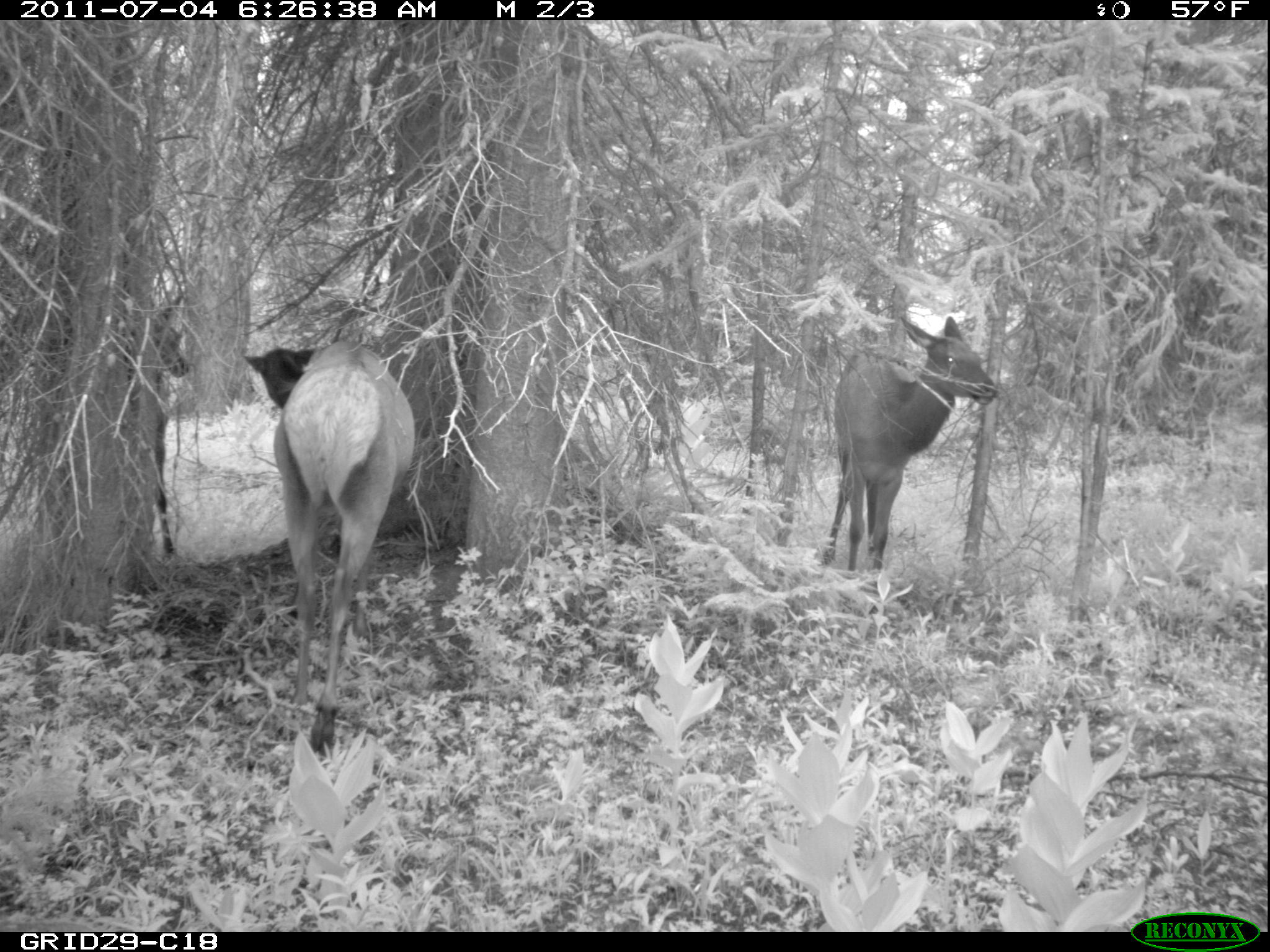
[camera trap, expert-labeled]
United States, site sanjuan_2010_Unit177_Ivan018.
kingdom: Animalia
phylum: Chordata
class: Mammalia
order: Artiodactyla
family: Cervidae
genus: Cervus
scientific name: Cervus elaphus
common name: red deer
Cervus elaphus (red deer).